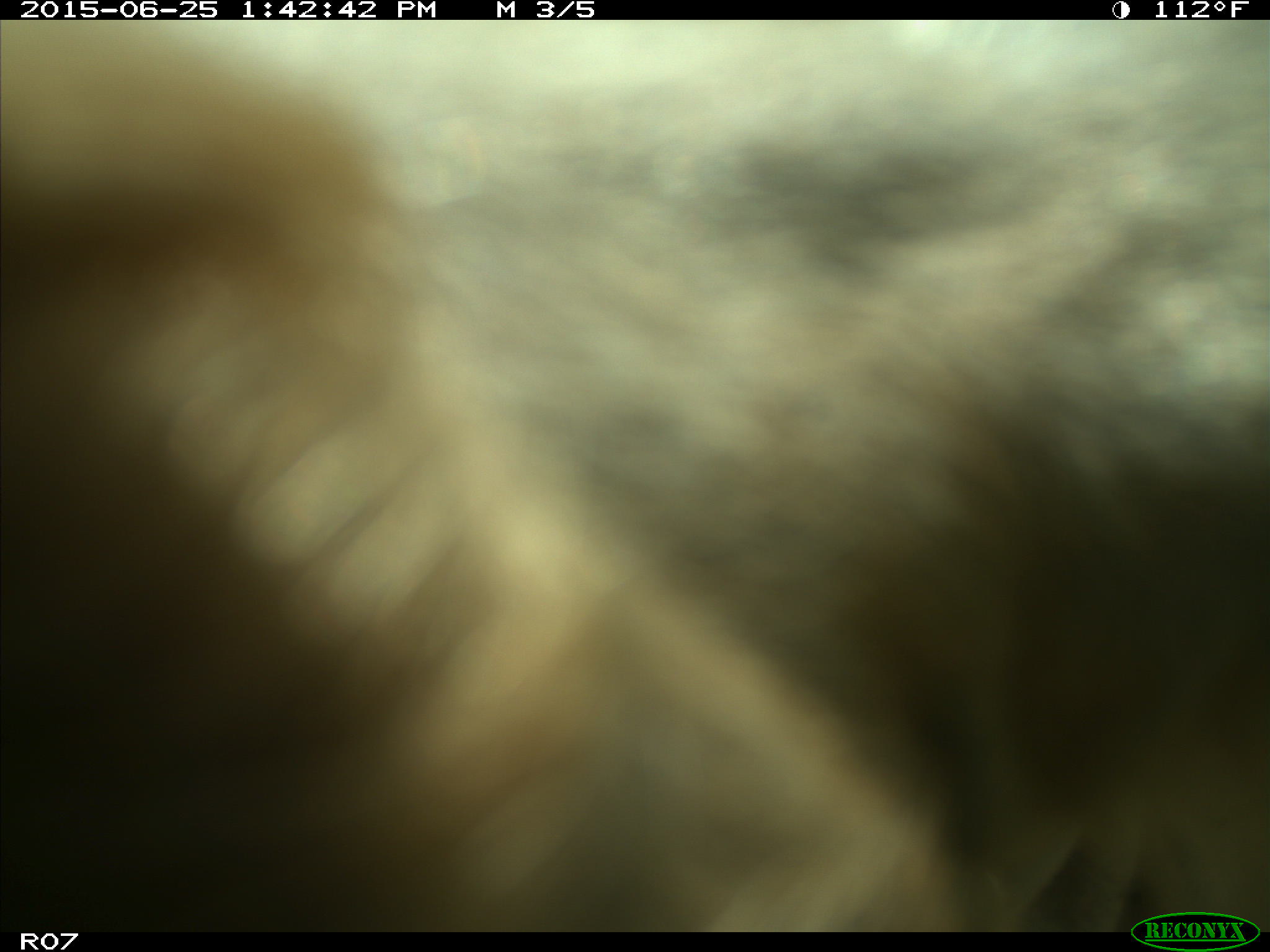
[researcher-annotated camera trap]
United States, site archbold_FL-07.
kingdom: Animalia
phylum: Chordata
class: Mammalia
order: Artiodactyla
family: Bovidae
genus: Bos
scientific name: Bos taurus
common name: domestic cow